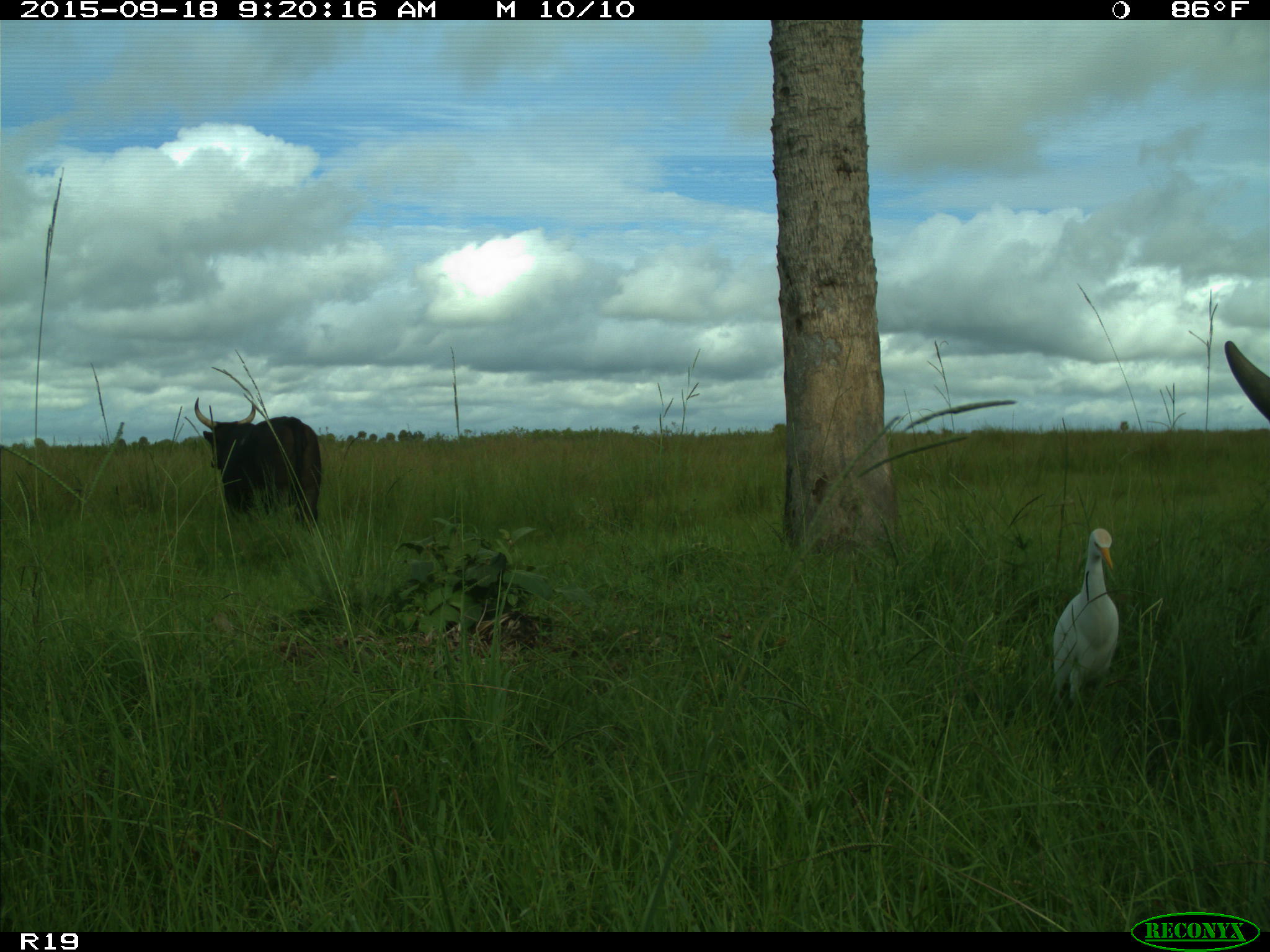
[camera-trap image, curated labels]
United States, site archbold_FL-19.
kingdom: Animalia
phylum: Chordata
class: Mammalia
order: Artiodactyla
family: Bovidae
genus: Bos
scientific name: Bos taurus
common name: domestic cow